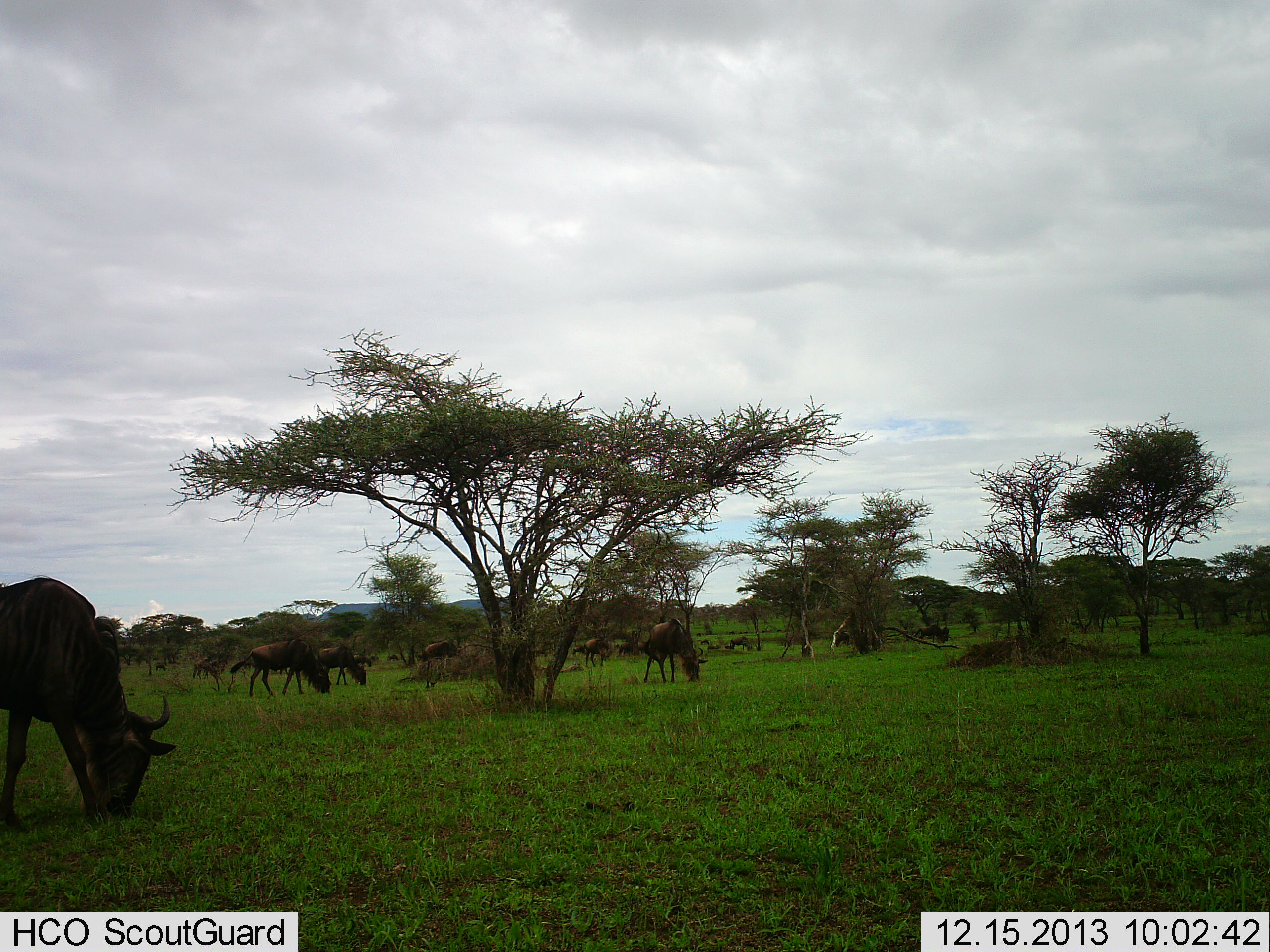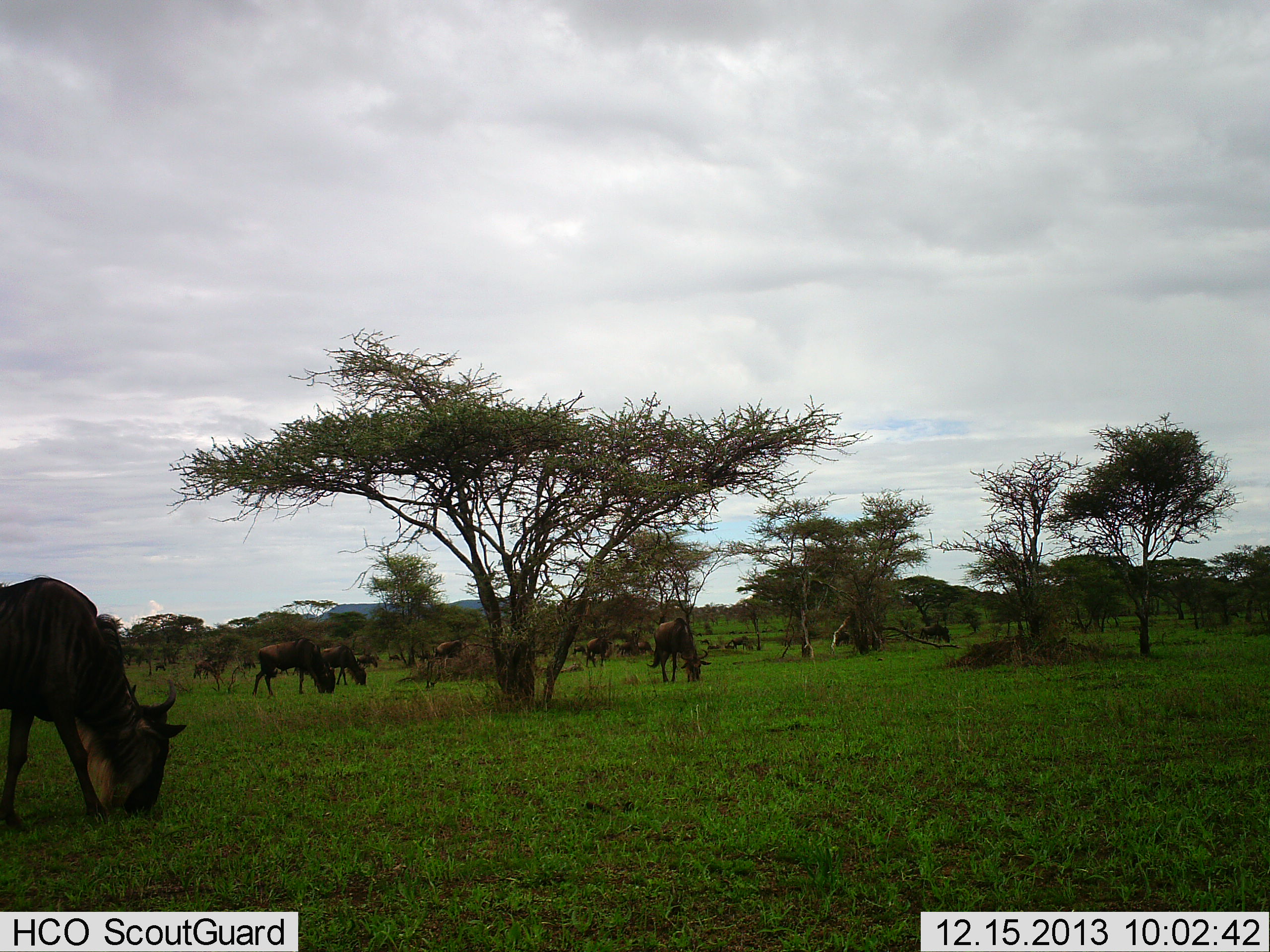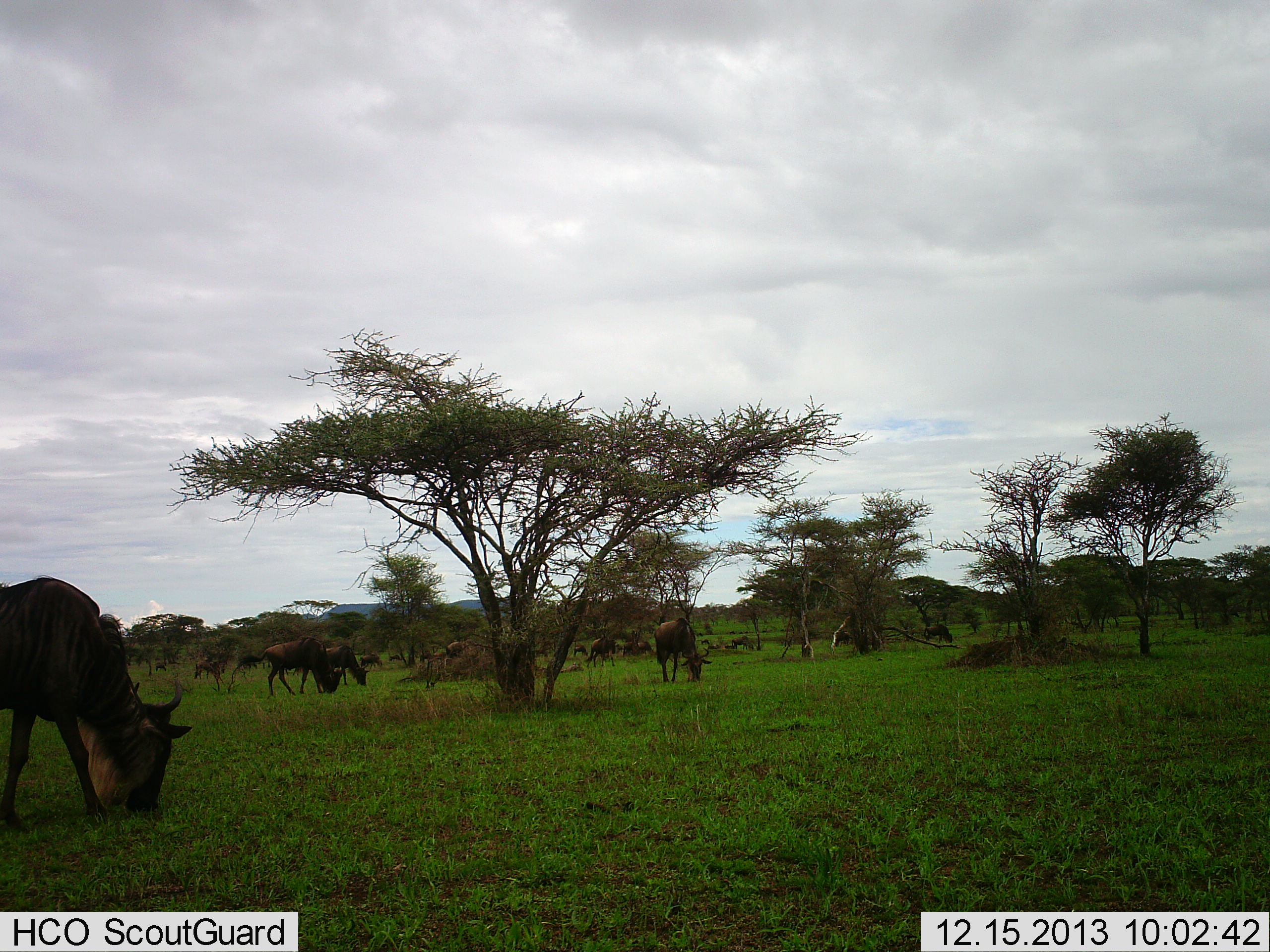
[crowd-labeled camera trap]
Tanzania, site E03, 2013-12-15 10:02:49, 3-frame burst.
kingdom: Animalia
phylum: Chordata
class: Mammalia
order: Artiodactyla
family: Bovidae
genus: Connochaetes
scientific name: Connochaetes taurinus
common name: blue wildebeest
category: wildebeest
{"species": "wildebeest (blue wildebeest) (Connochaetes taurinus)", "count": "11-50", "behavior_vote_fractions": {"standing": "30%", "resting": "0%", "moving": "0%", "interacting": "0%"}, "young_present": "0%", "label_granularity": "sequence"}